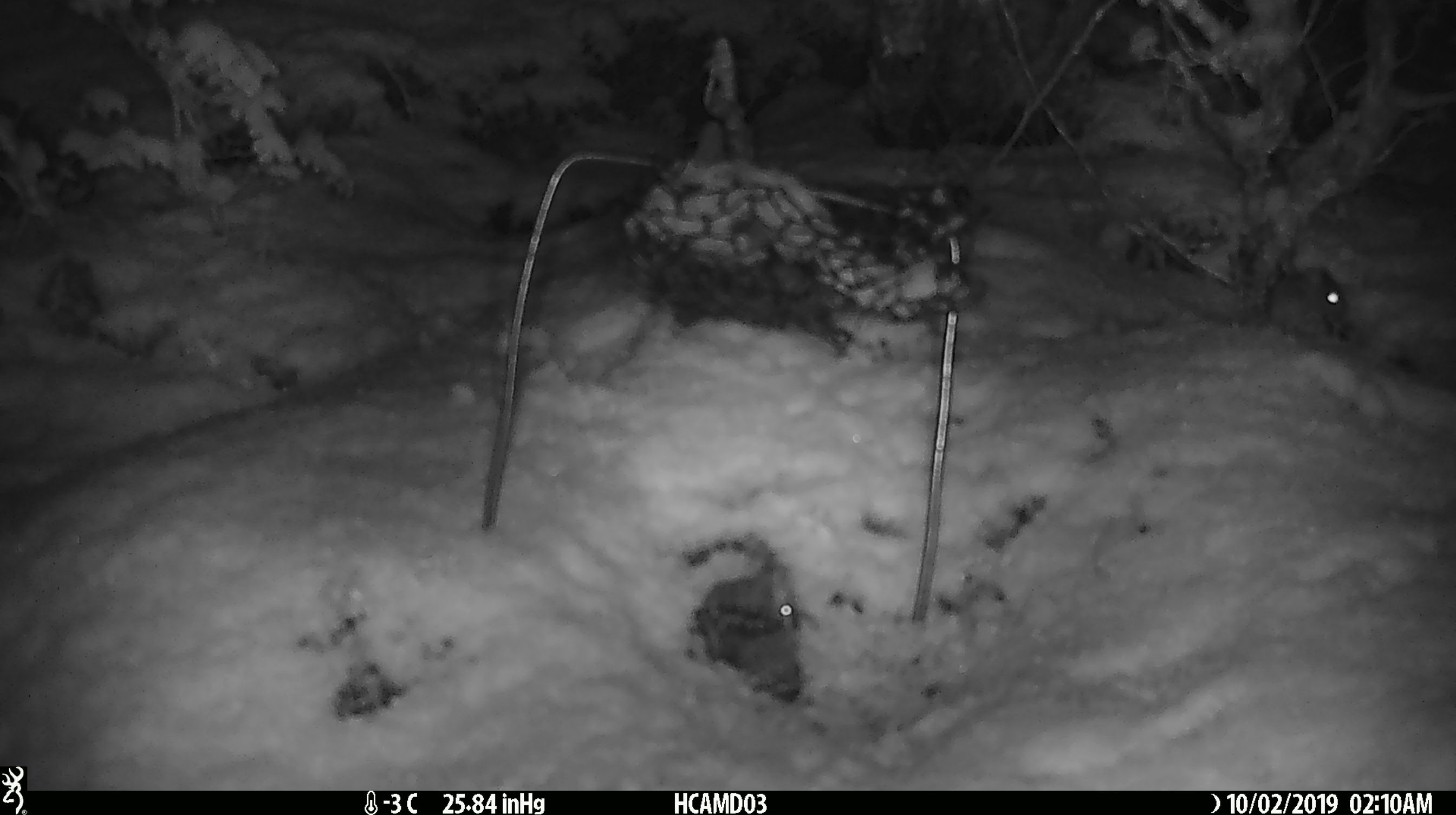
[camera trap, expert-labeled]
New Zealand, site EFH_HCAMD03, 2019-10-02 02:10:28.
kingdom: Animalia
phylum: Chordata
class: Mammalia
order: Rodentia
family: Muridae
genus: Mus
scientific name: Mus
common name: mouse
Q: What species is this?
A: Mouse (Mus).